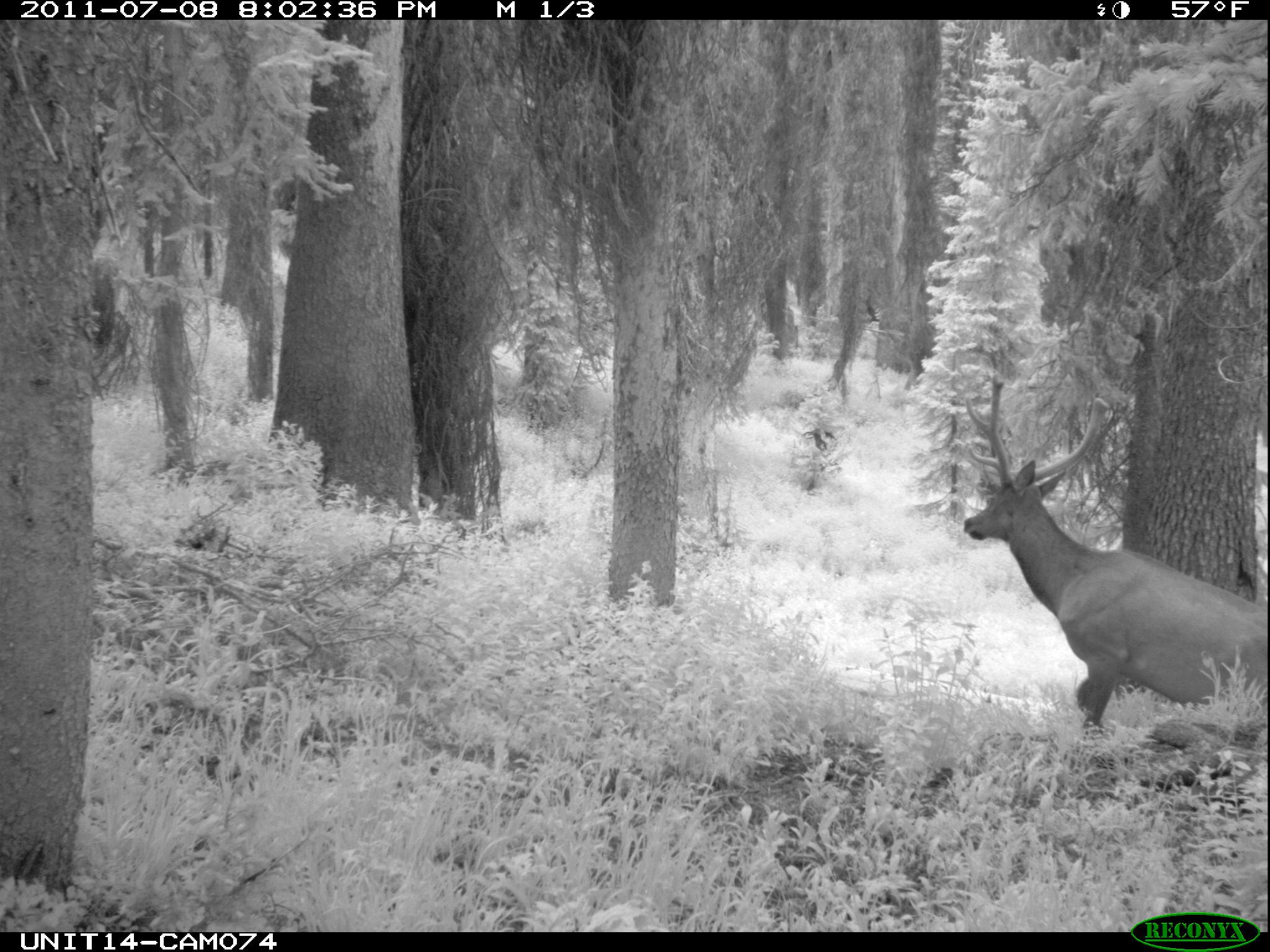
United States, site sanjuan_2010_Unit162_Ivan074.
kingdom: Animalia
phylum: Chordata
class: Mammalia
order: Artiodactyla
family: Cervidae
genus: Cervus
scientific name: Cervus elaphus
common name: red deer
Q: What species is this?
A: Cervus elaphus (red deer).